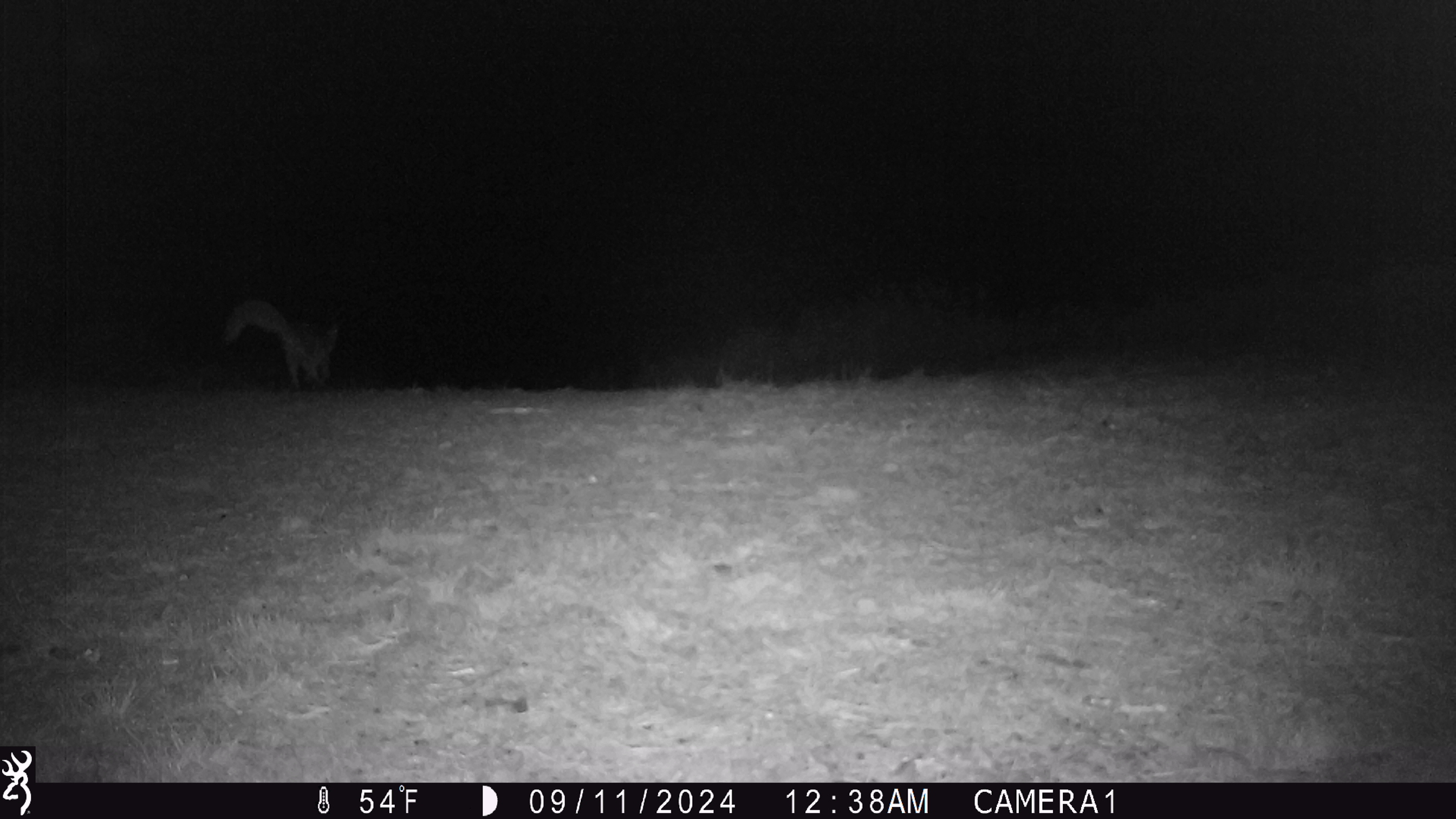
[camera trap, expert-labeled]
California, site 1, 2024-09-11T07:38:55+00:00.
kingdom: Animalia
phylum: Chordata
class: Mammalia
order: Carnivora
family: Canidae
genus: Urocyon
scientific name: Urocyon cinereoargenteus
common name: gray fox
Gray fox (Urocyon cinereoargenteus).